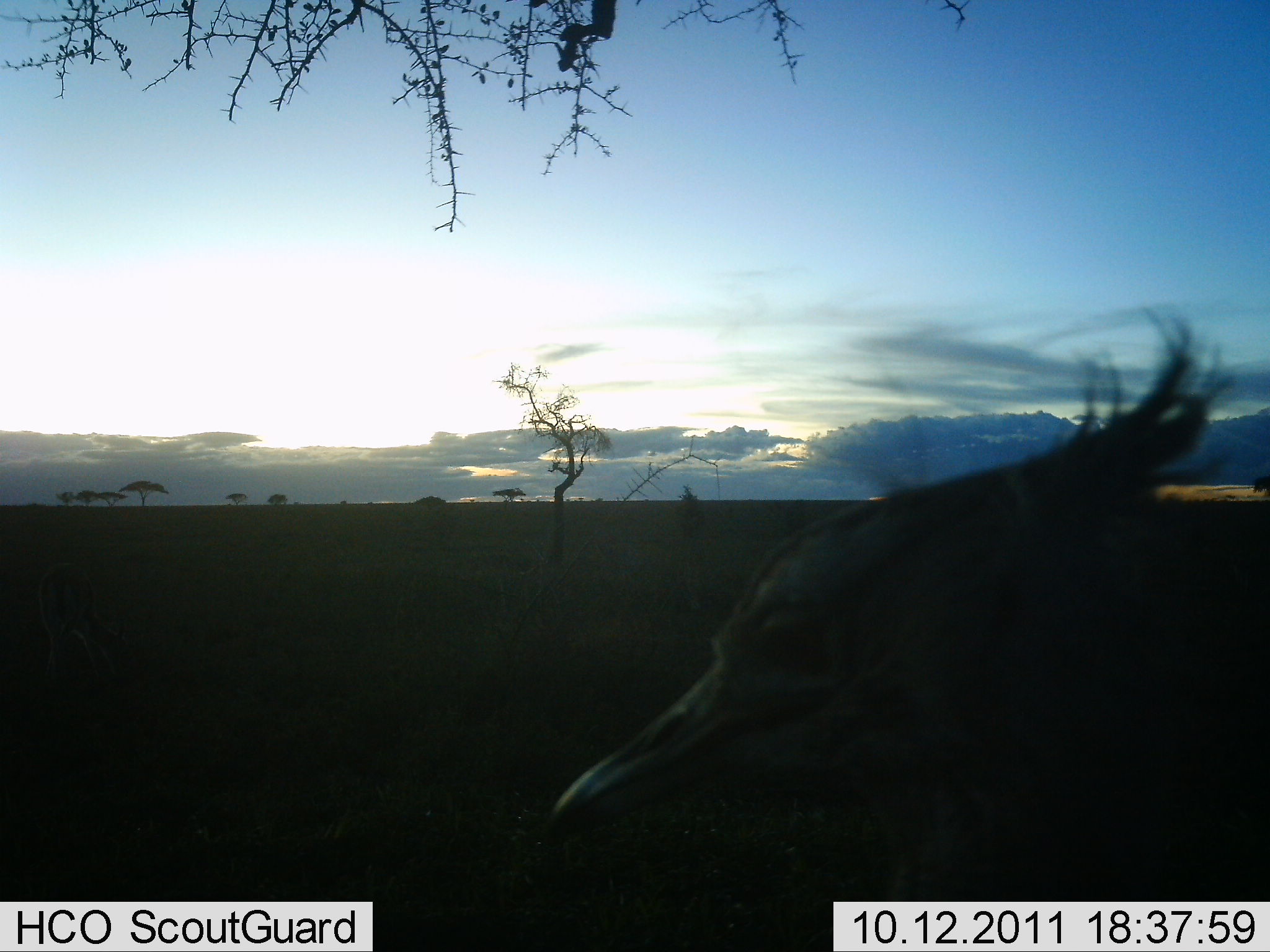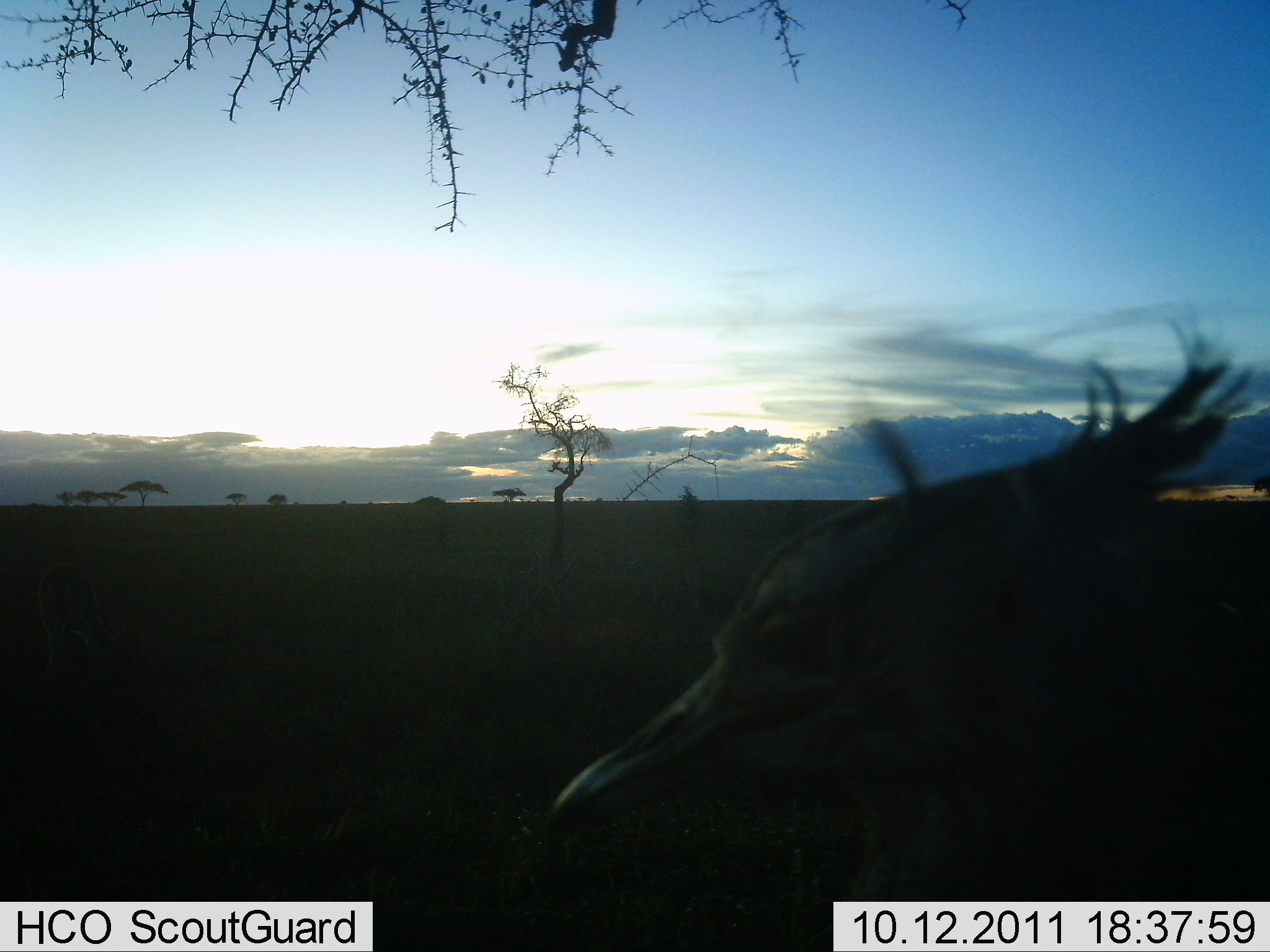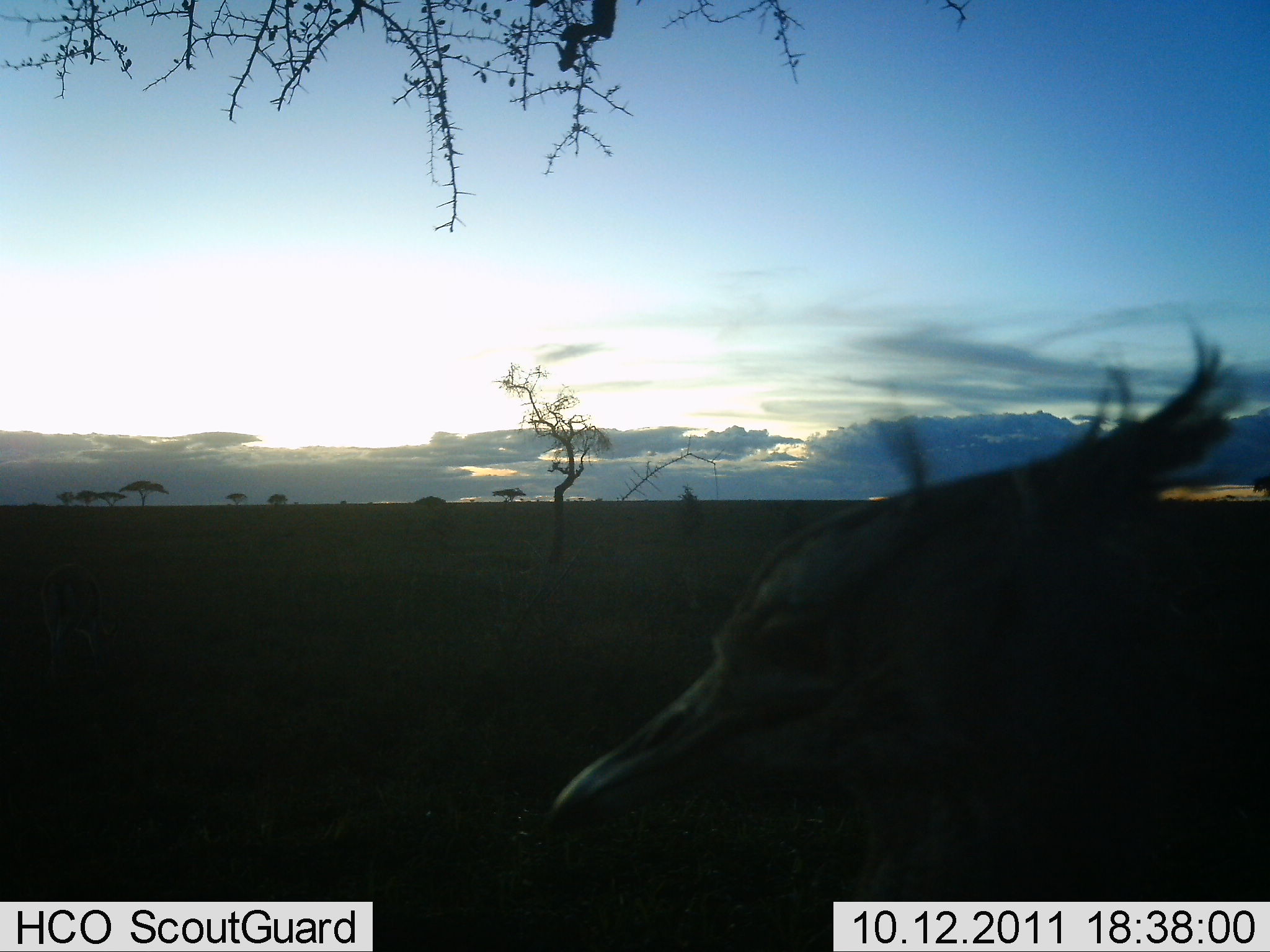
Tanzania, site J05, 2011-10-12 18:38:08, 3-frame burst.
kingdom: Animalia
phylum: Chordata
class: Aves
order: Otidiformes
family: Otididae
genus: Ardeotis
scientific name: Ardeotis kori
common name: kori bustard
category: koribustard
Koribustard (kori bustard) (Ardeotis kori), count 1. Behavior (volunteer vote fractions): standing 92%, resting 8%, moving 0%, interacting 0%. Young present (vote fraction): 0%. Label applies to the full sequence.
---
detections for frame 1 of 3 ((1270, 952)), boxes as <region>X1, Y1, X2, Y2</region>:
animal: <region>544, 305, 1270, 904</region>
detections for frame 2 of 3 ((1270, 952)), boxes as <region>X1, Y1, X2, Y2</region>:
animal: <region>549, 311, 1270, 903</region>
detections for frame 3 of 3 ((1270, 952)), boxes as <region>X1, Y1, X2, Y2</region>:
animal: <region>537, 321, 1270, 902</region>